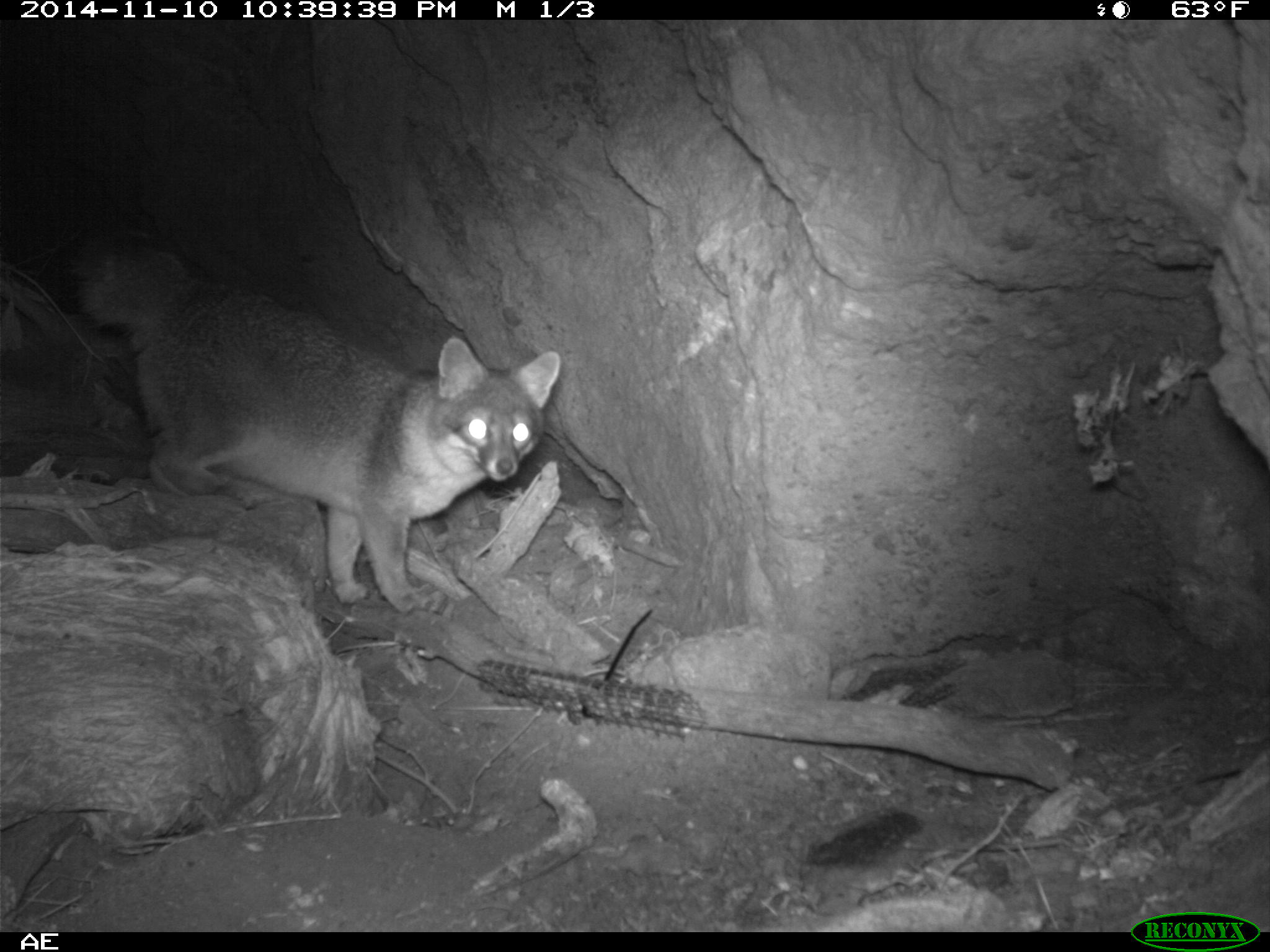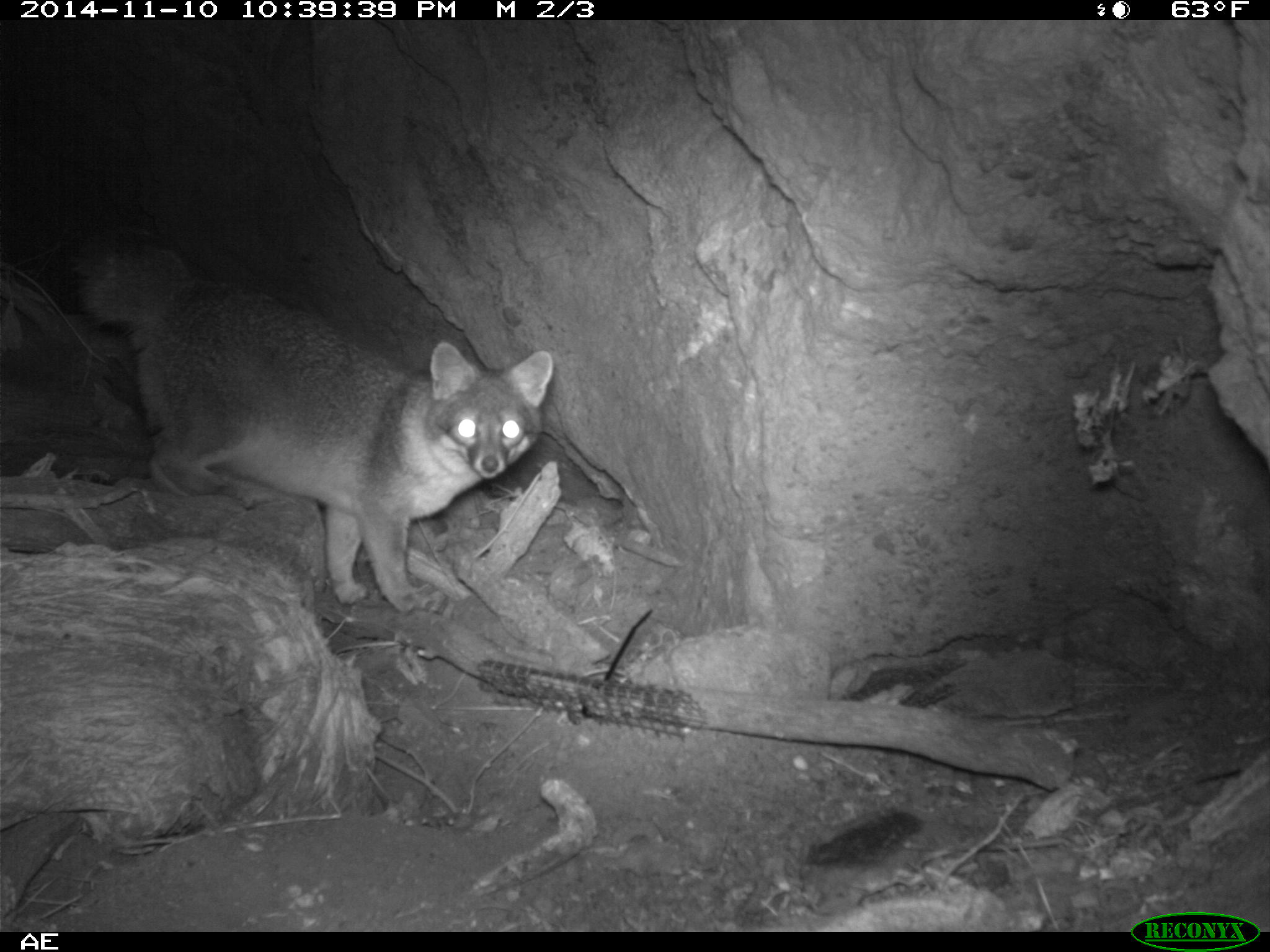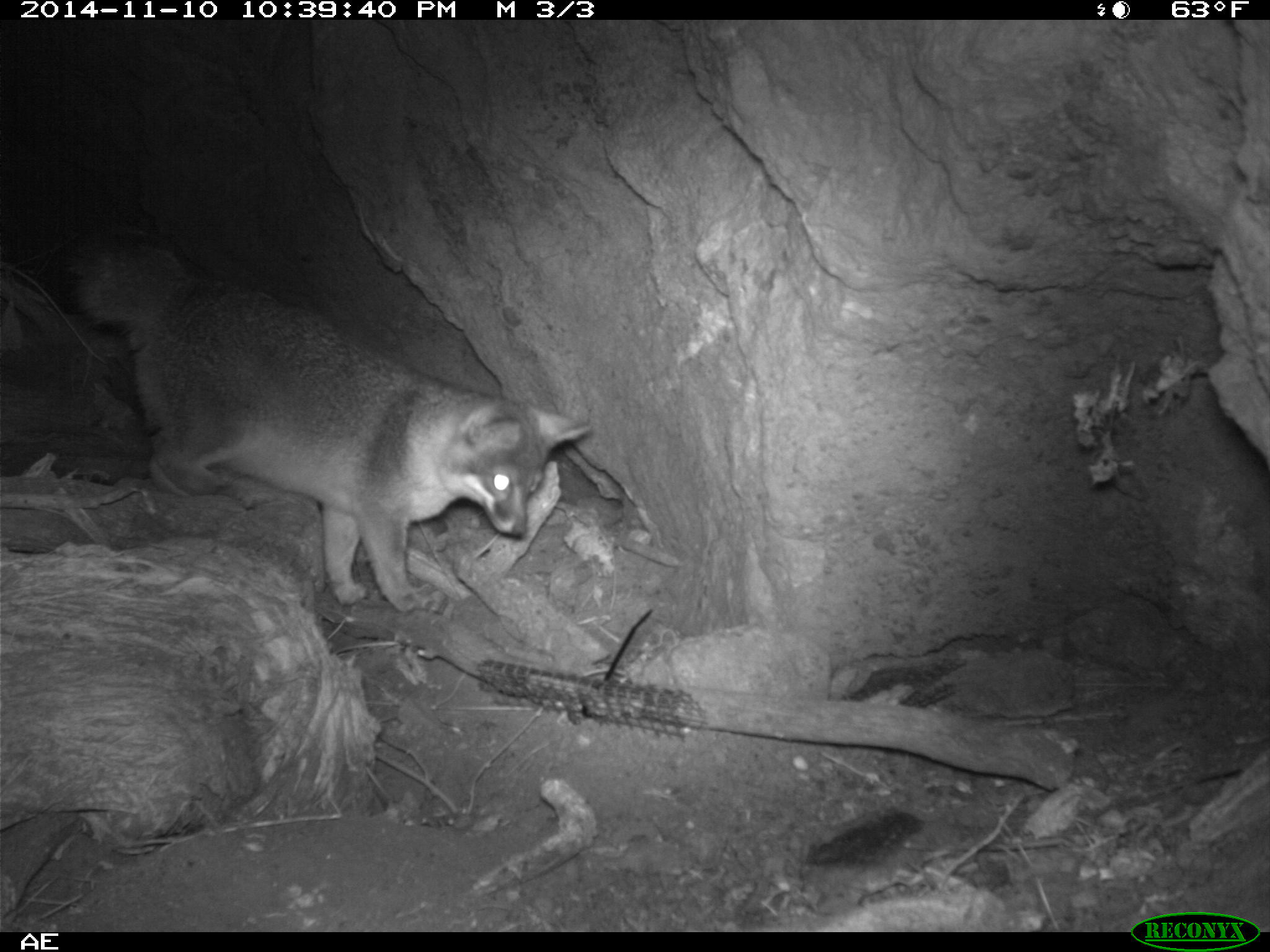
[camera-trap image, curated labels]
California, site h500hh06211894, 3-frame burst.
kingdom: Animalia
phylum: Chordata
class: Mammalia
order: Carnivora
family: Canidae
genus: Urocyon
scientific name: Urocyon littoralis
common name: island fox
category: fox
Fox (island fox) (Urocyon littoralis).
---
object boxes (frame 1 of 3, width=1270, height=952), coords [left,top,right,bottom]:
fox: [71,233,560,614]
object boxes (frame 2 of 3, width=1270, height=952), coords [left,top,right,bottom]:
fox: [43,233,553,615]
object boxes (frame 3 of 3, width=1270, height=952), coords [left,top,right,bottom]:
fox: [65,227,590,611]